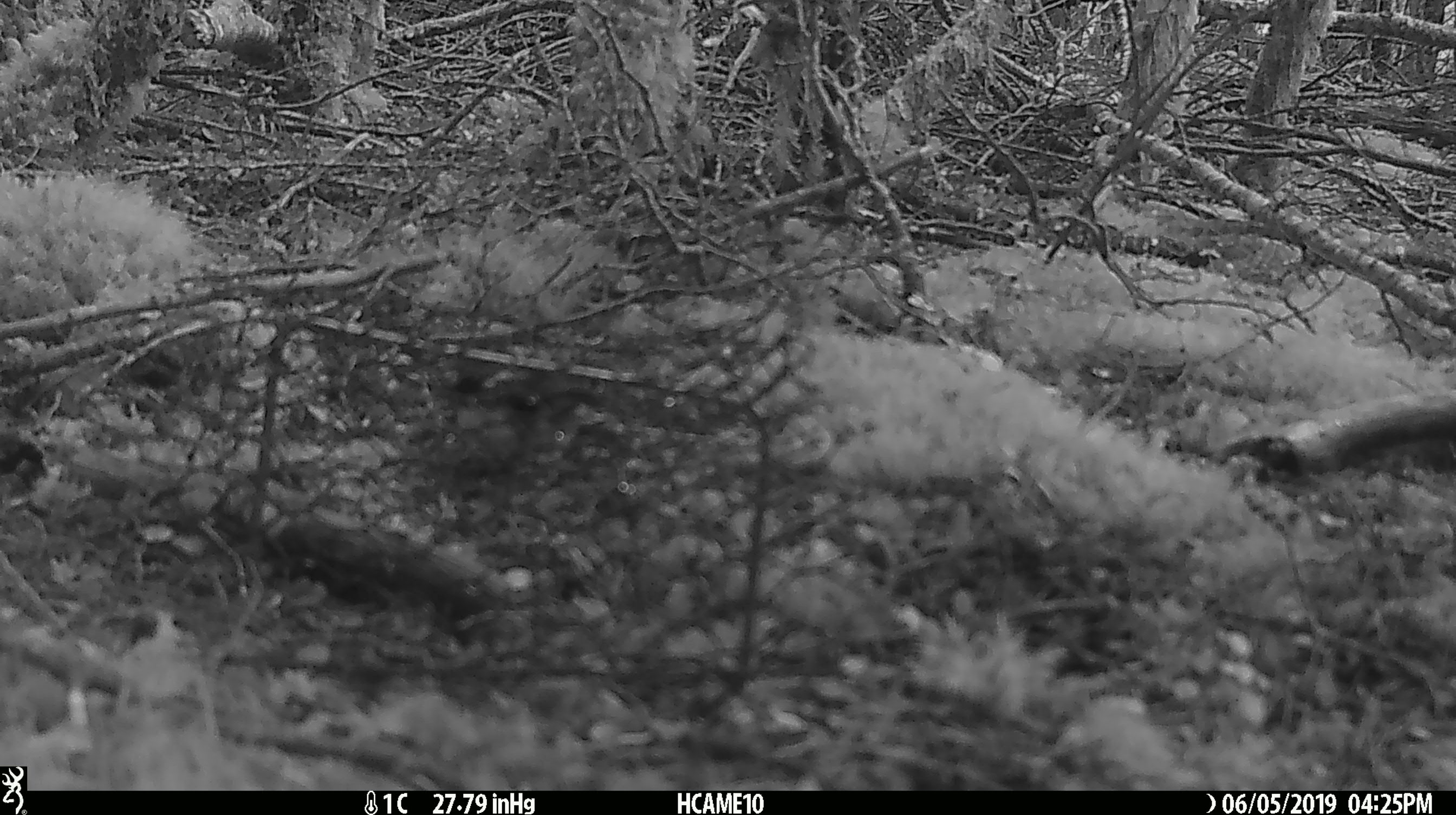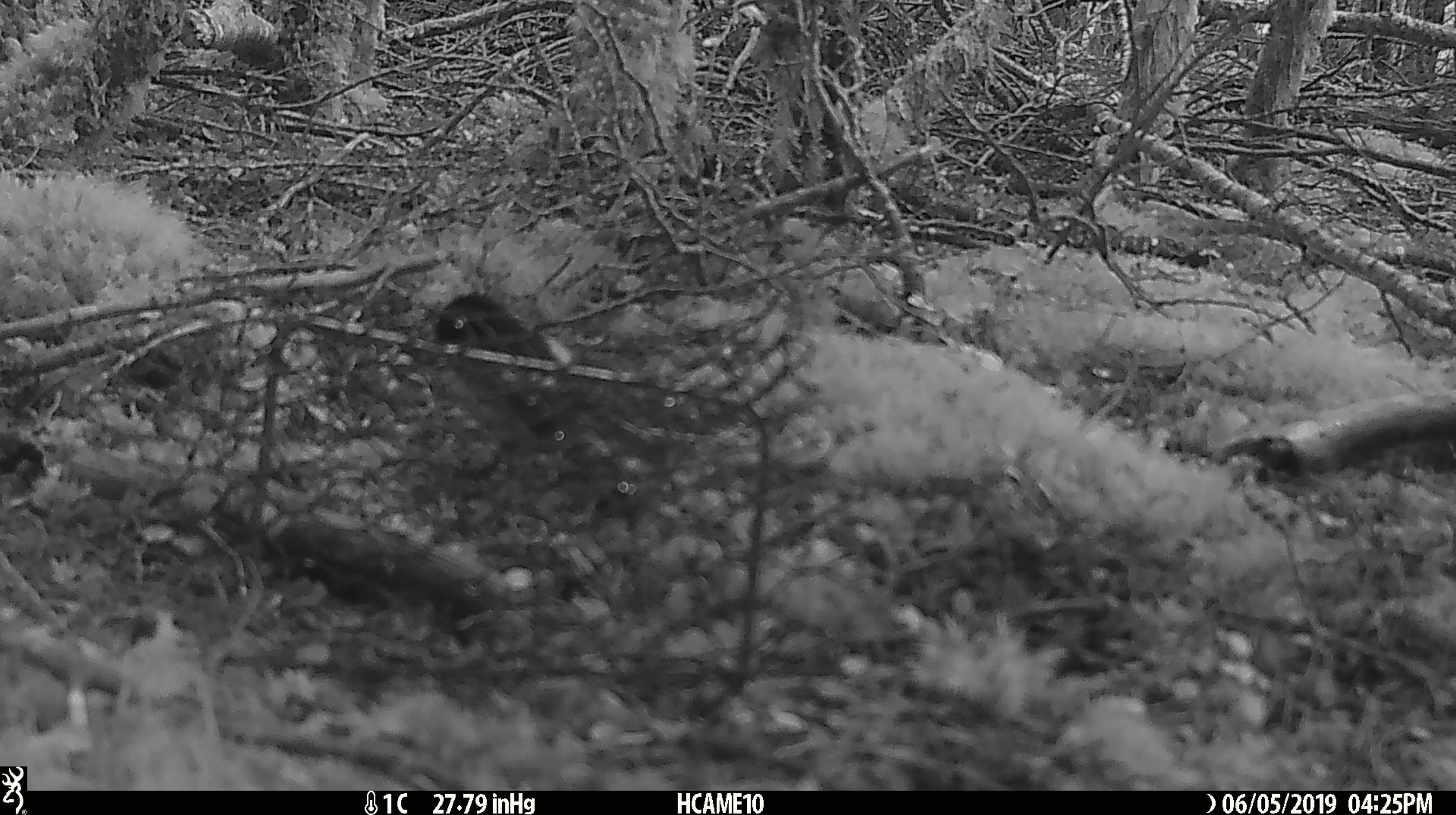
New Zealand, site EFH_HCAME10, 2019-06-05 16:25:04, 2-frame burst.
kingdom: Animalia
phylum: Chordata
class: Aves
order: Passeriformes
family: Petroicidae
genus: Petroica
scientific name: Petroica macrocephala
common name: tomtit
Tomtit (Petroica macrocephala).